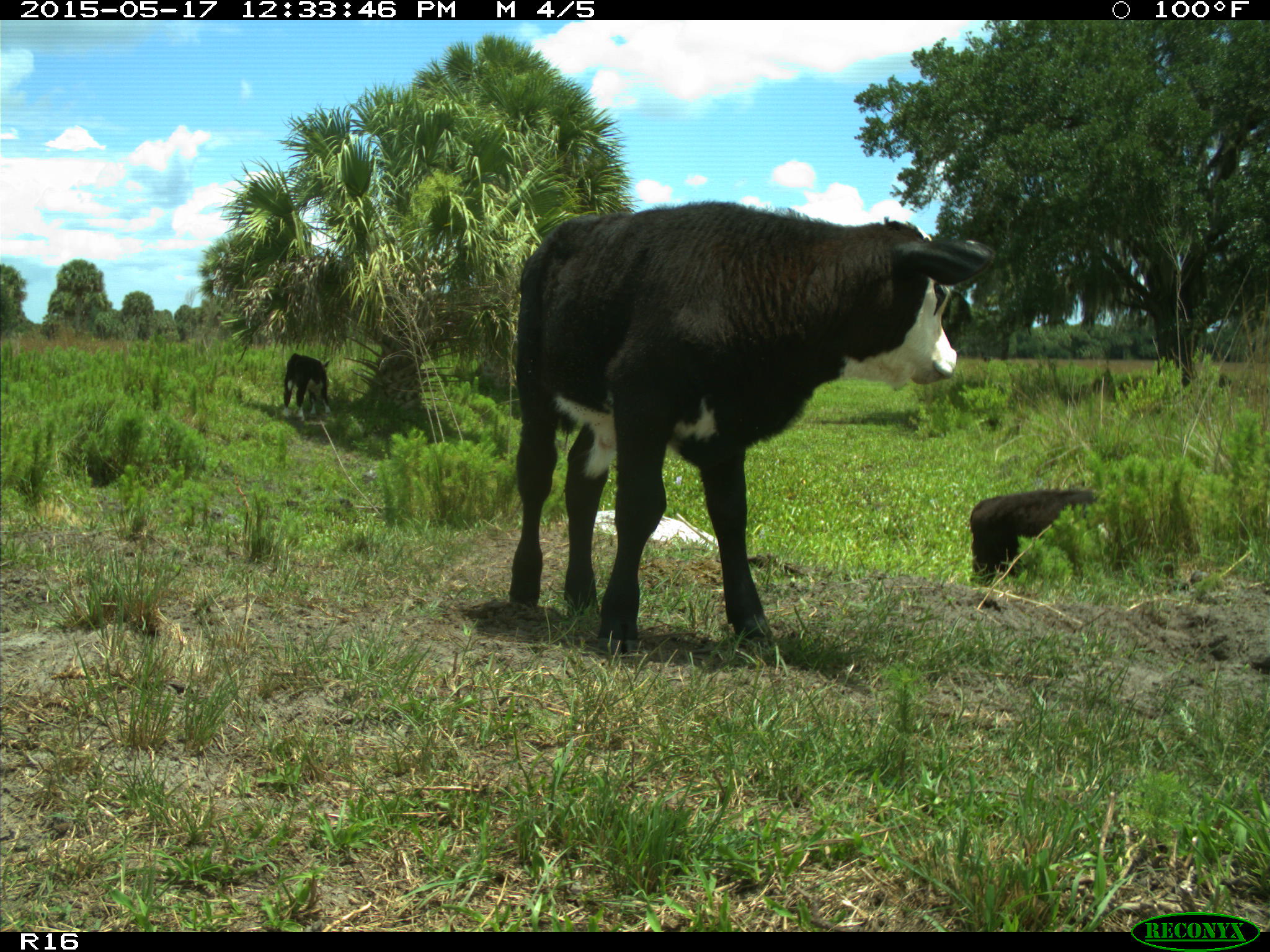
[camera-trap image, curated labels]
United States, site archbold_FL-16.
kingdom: Animalia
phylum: Chordata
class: Mammalia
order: Artiodactyla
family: Bovidae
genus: Bos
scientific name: Bos taurus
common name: domestic cow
Bos taurus (domestic cow).